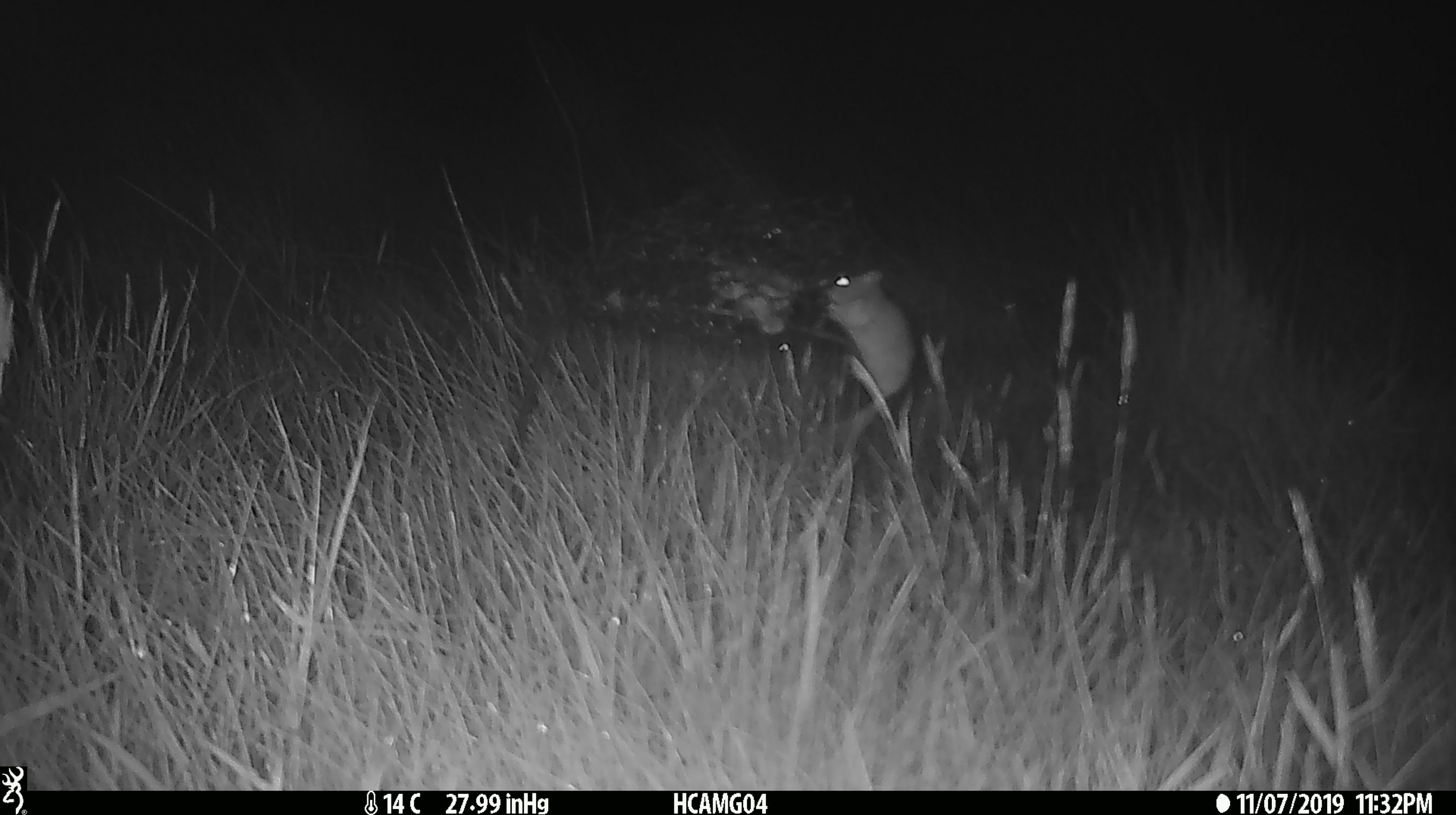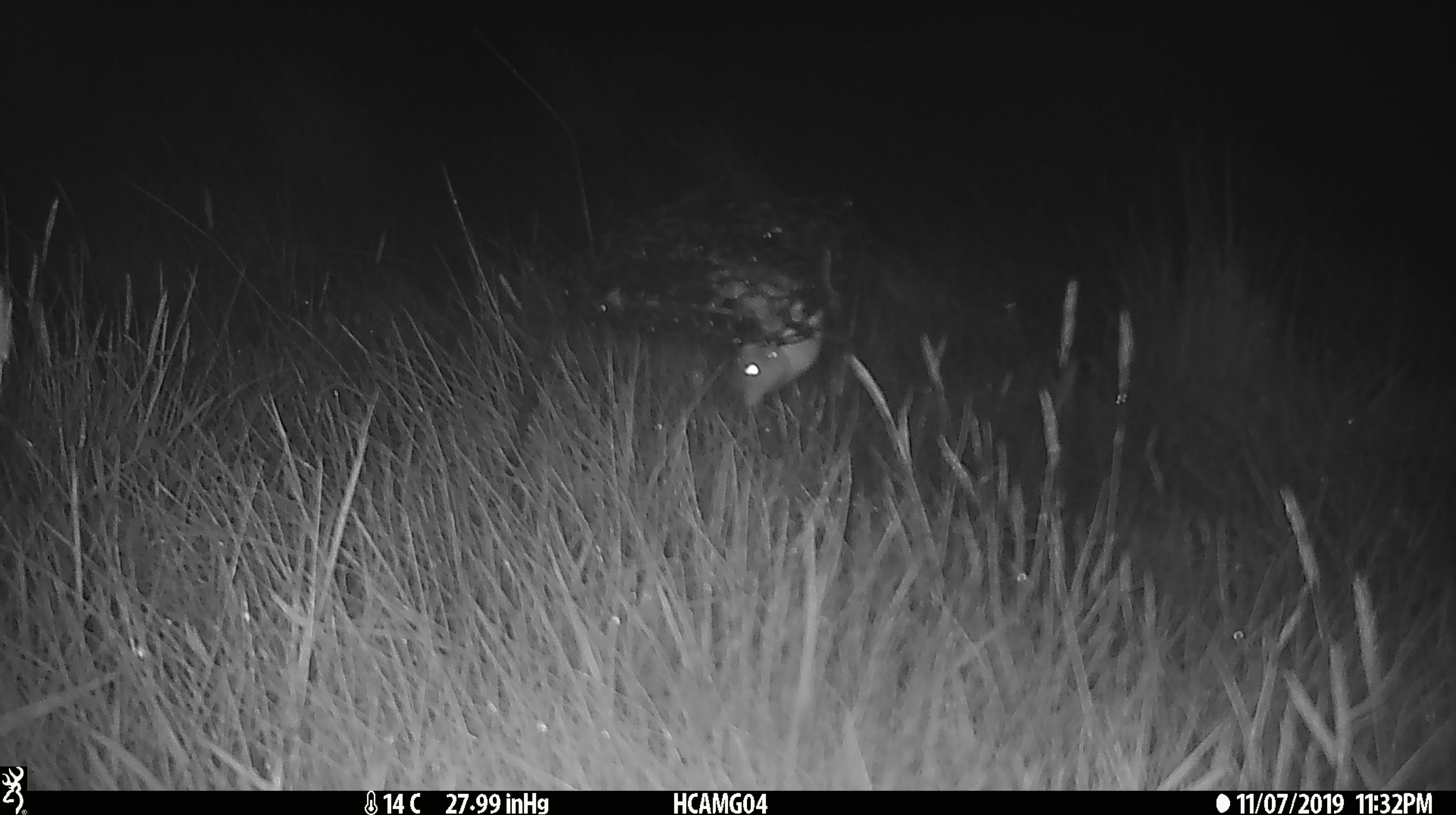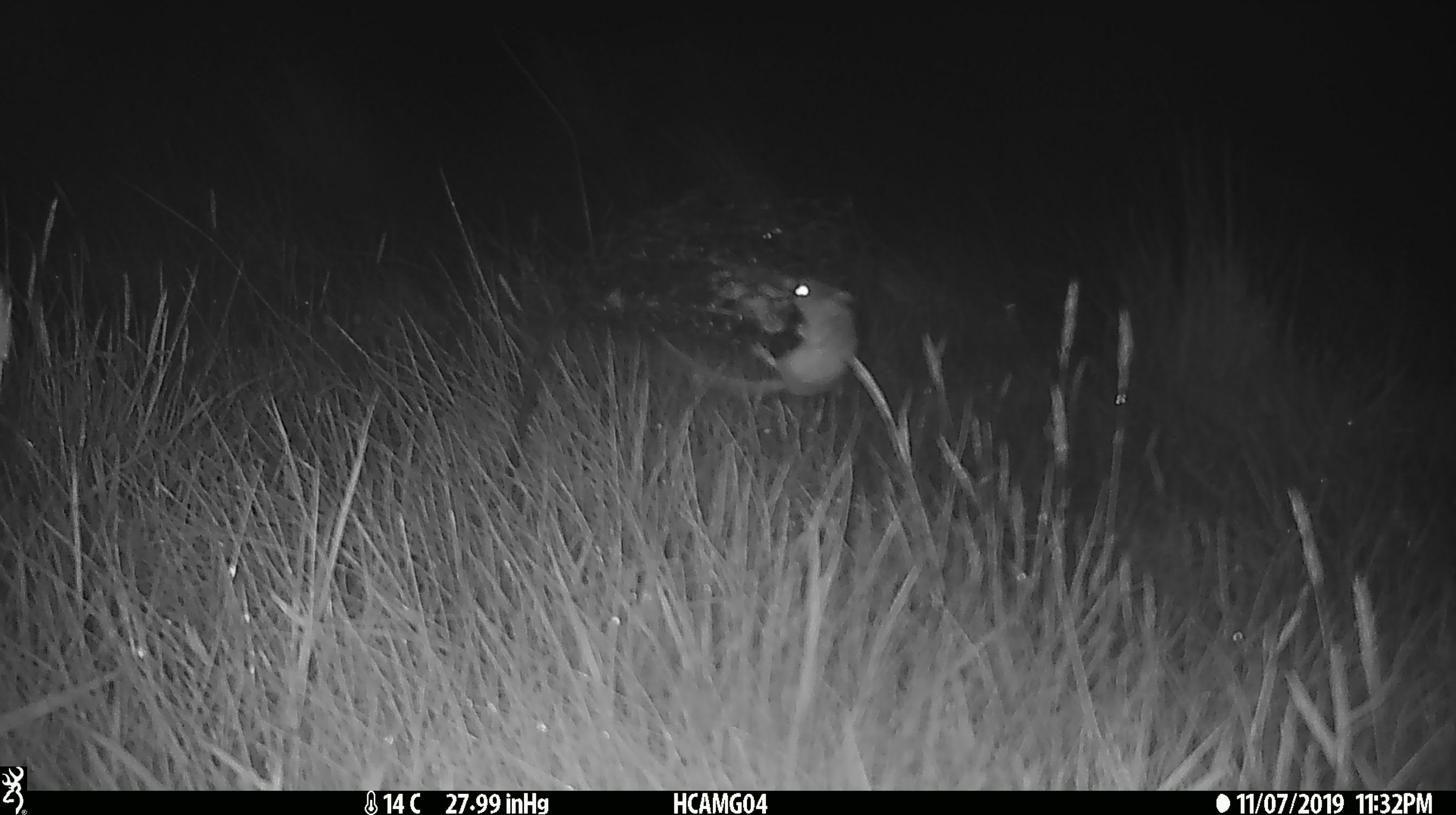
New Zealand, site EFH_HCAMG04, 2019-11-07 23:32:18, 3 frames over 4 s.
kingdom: Animalia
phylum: Chordata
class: Mammalia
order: Rodentia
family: Muridae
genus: Mus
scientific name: Mus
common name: mouse